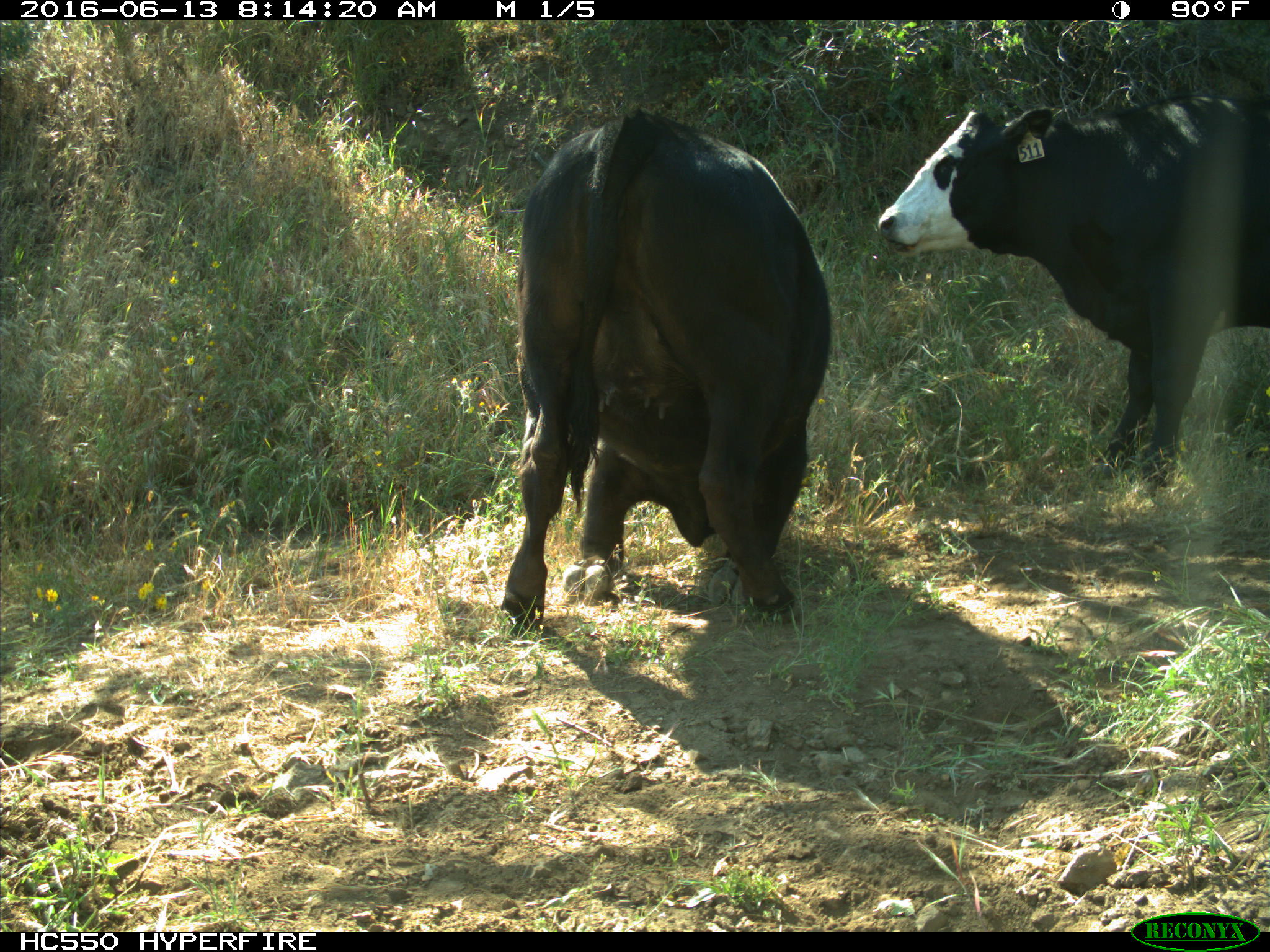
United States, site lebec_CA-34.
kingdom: Animalia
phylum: Chordata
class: Mammalia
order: Artiodactyla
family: Bovidae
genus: Bos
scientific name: Bos taurus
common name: domestic cow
Bos taurus (domestic cow).